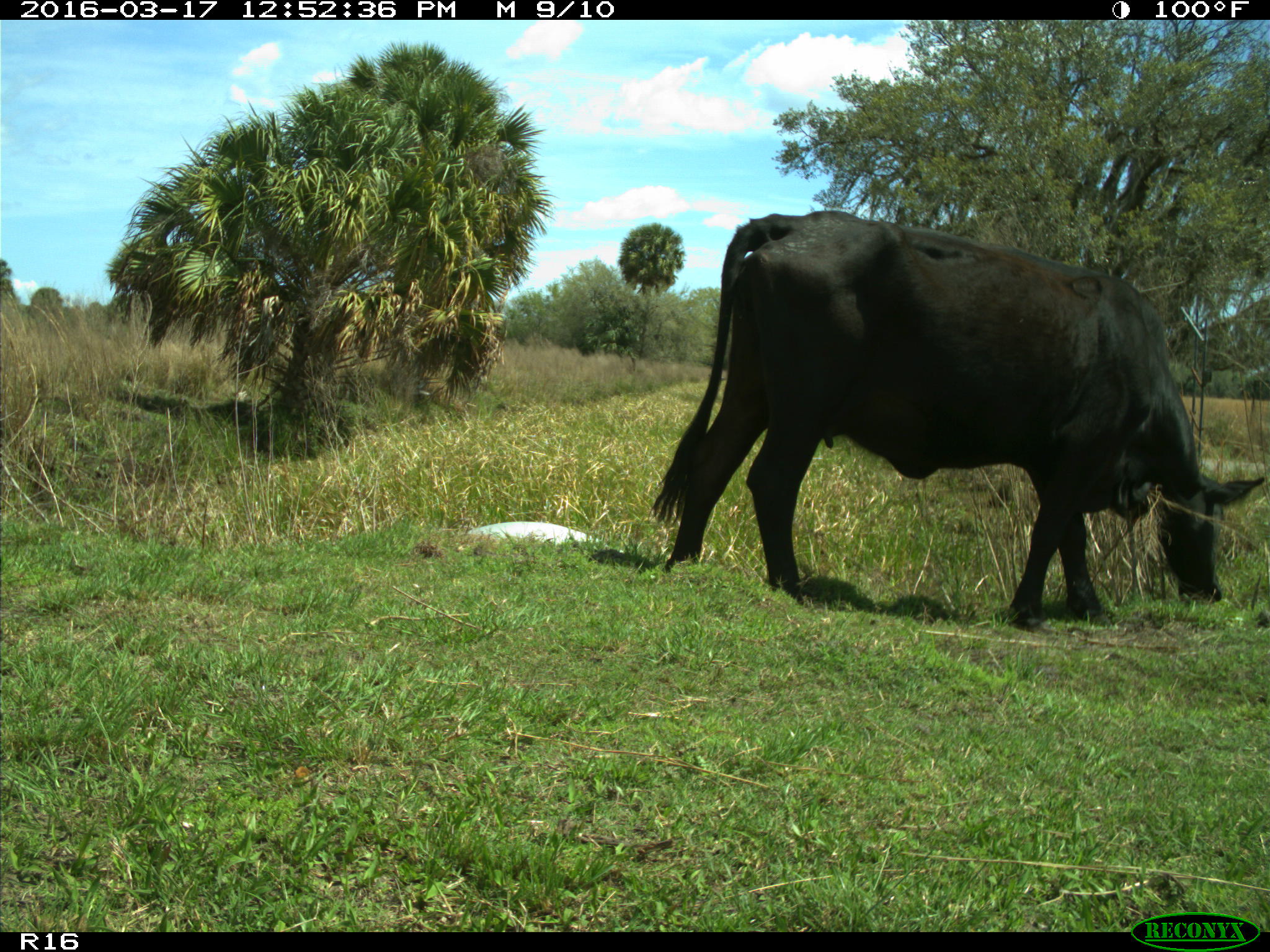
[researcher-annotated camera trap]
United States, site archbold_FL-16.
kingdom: Animalia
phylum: Chordata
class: Mammalia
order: Artiodactyla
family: Bovidae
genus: Bos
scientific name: Bos taurus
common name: domestic cow